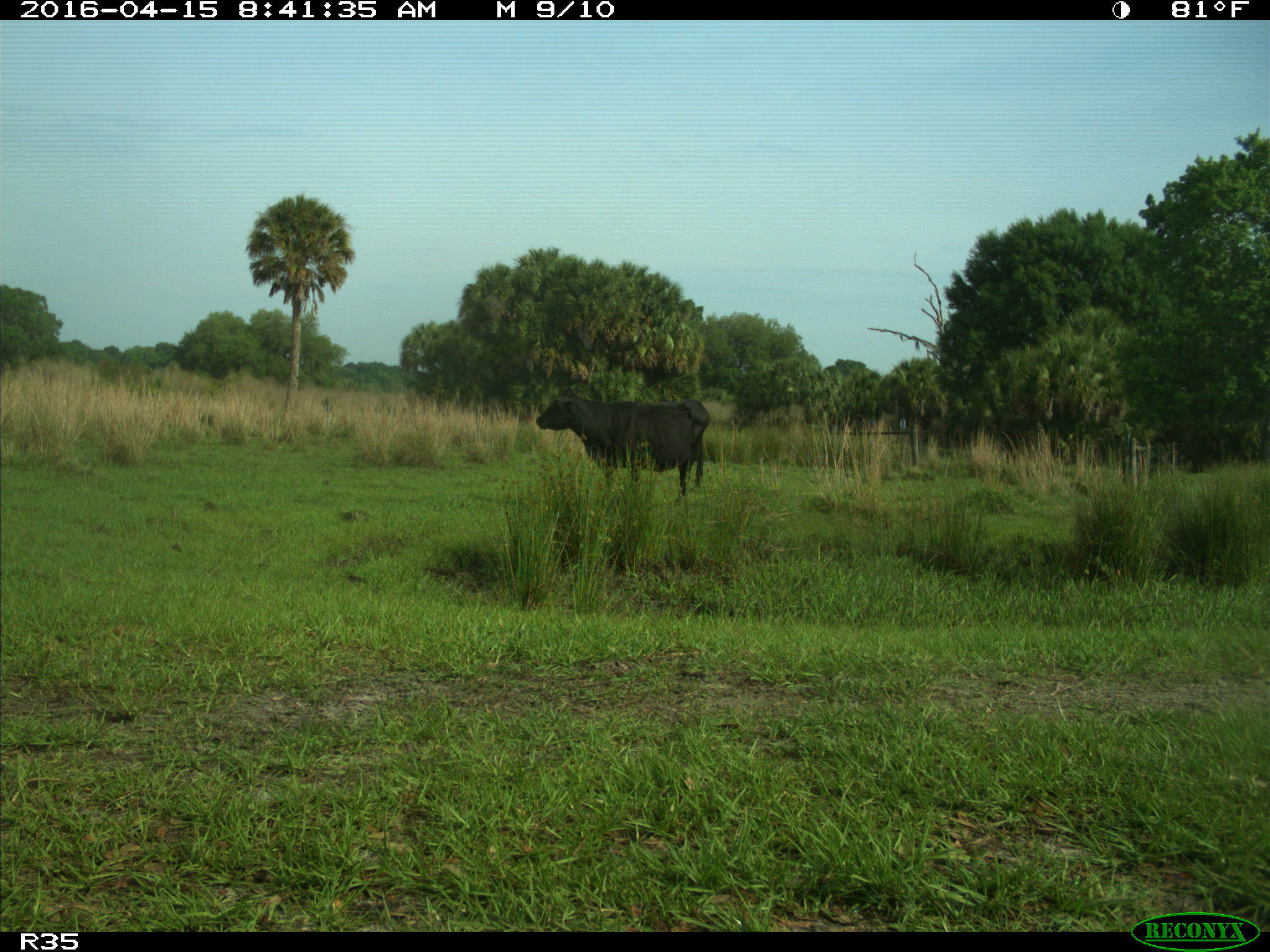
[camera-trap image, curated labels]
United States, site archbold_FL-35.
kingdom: Animalia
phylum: Chordata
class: Mammalia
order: Artiodactyla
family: Bovidae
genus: Bos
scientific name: Bos taurus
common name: domestic cow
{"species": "Bos taurus (domestic cow)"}